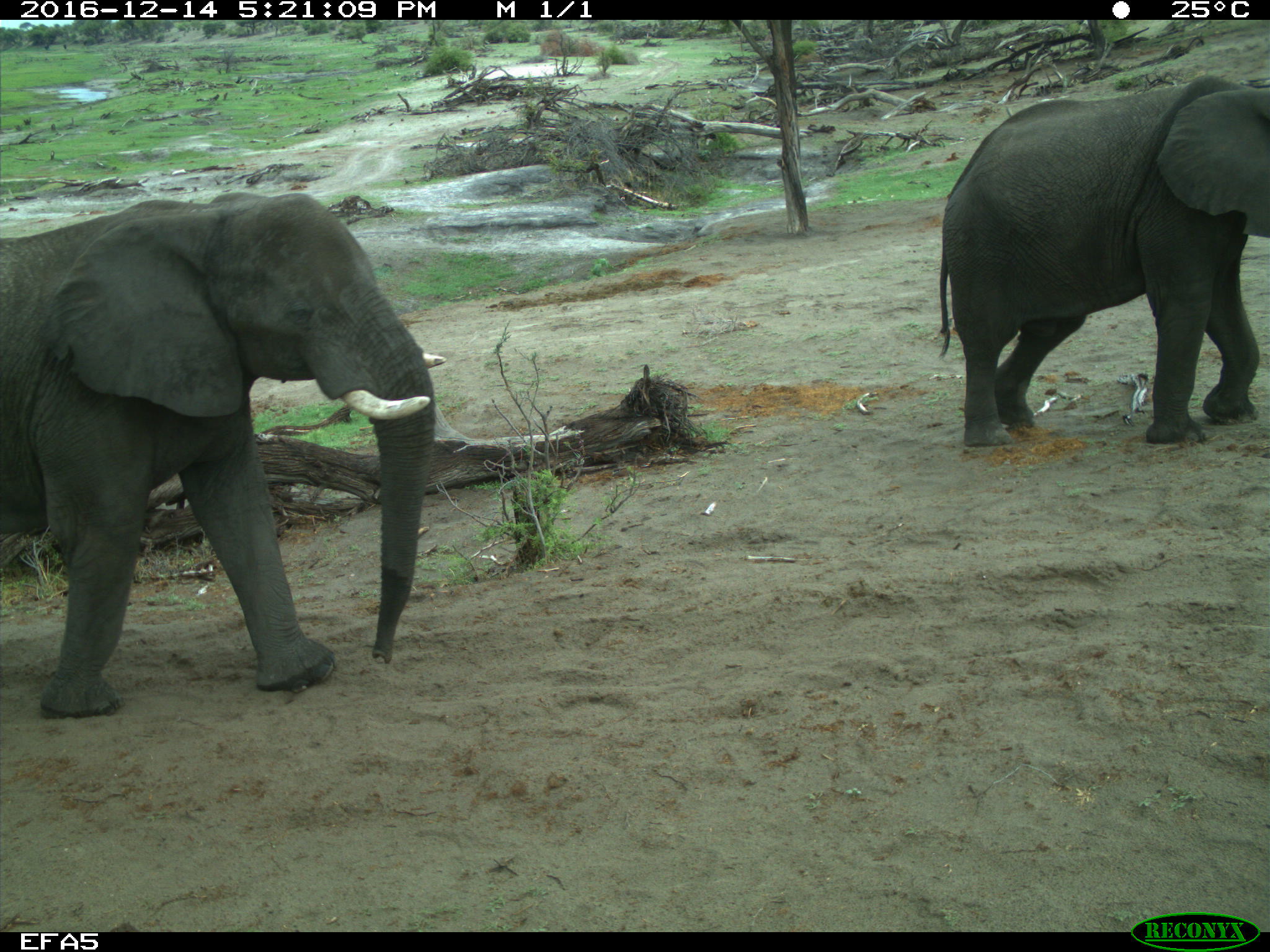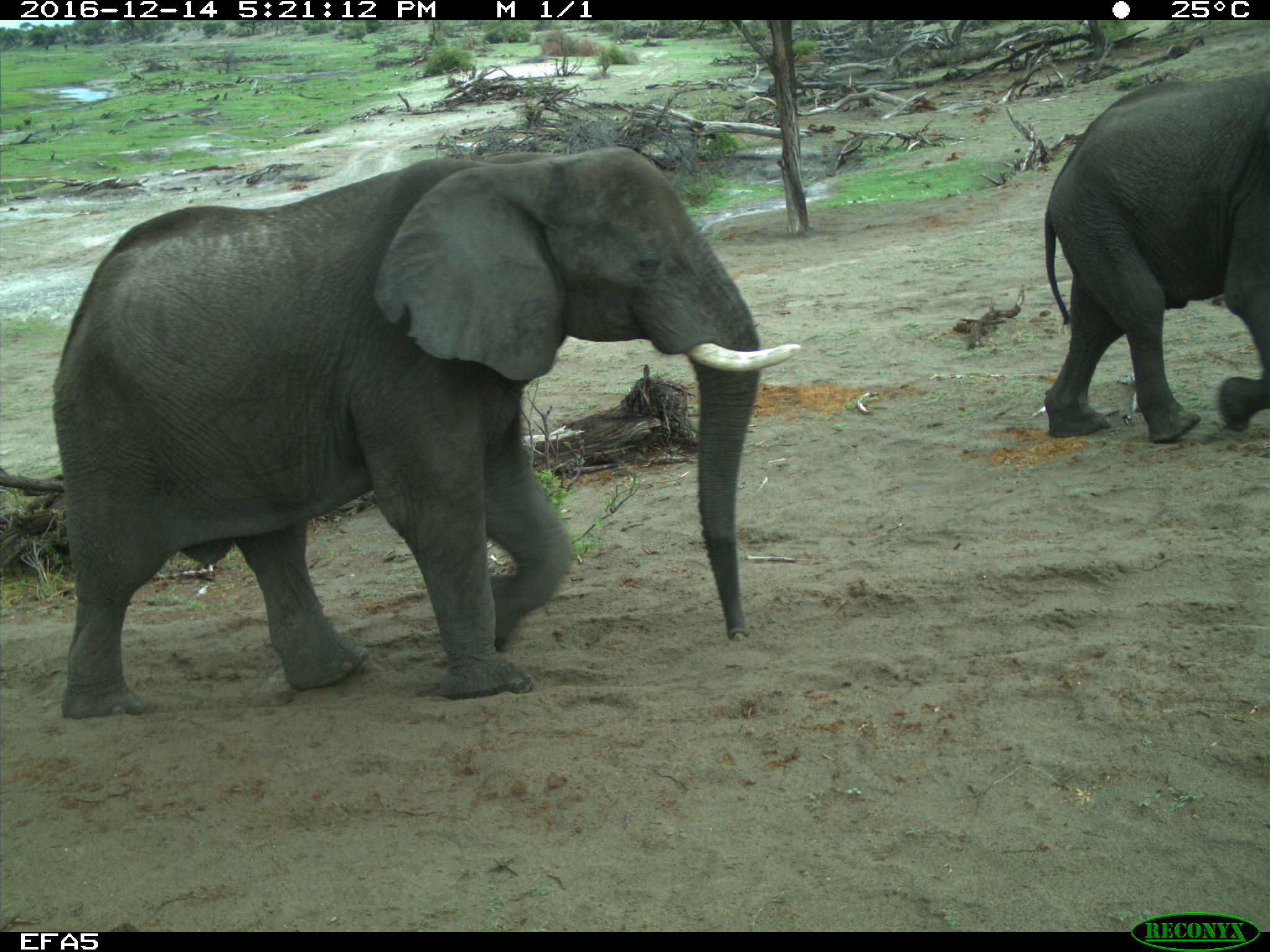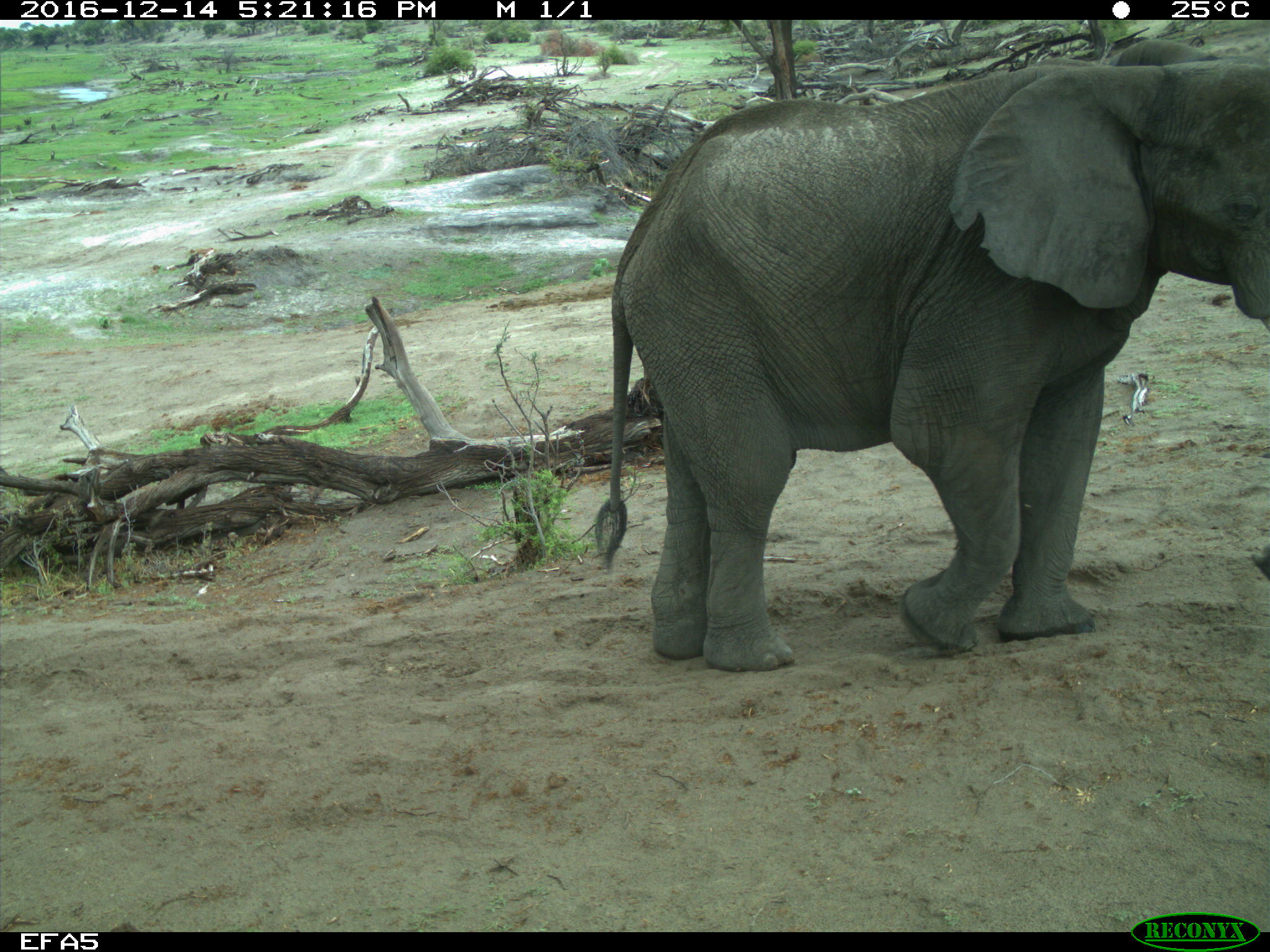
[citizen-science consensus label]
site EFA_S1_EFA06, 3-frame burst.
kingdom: Animalia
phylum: Chordata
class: Mammalia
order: Proboscidea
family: Elephantidae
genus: Loxodonta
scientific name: Loxodonta africana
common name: african bush elephant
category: elephant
Elephant (african bush elephant) (Loxodonta africana), count 2. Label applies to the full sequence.